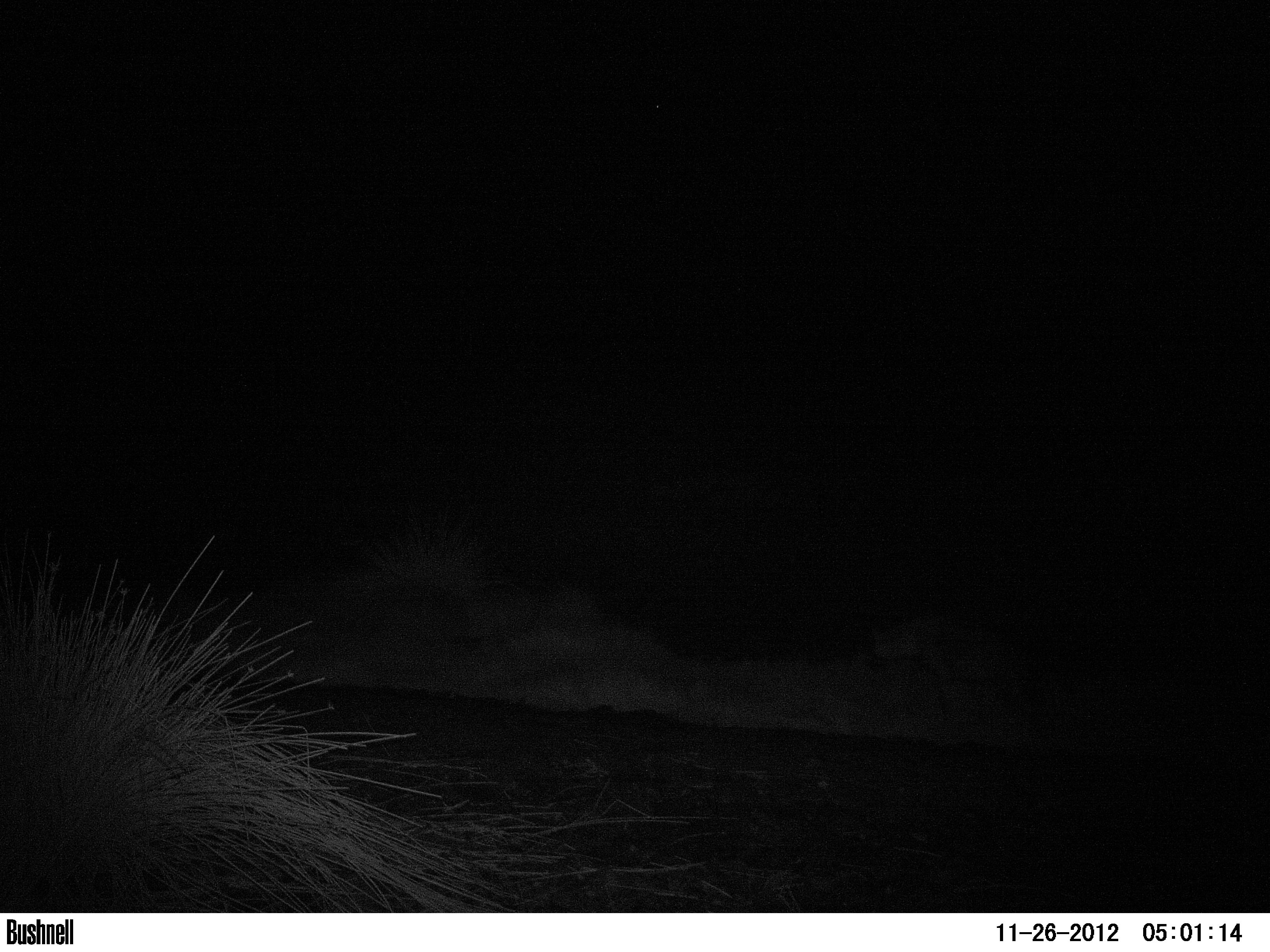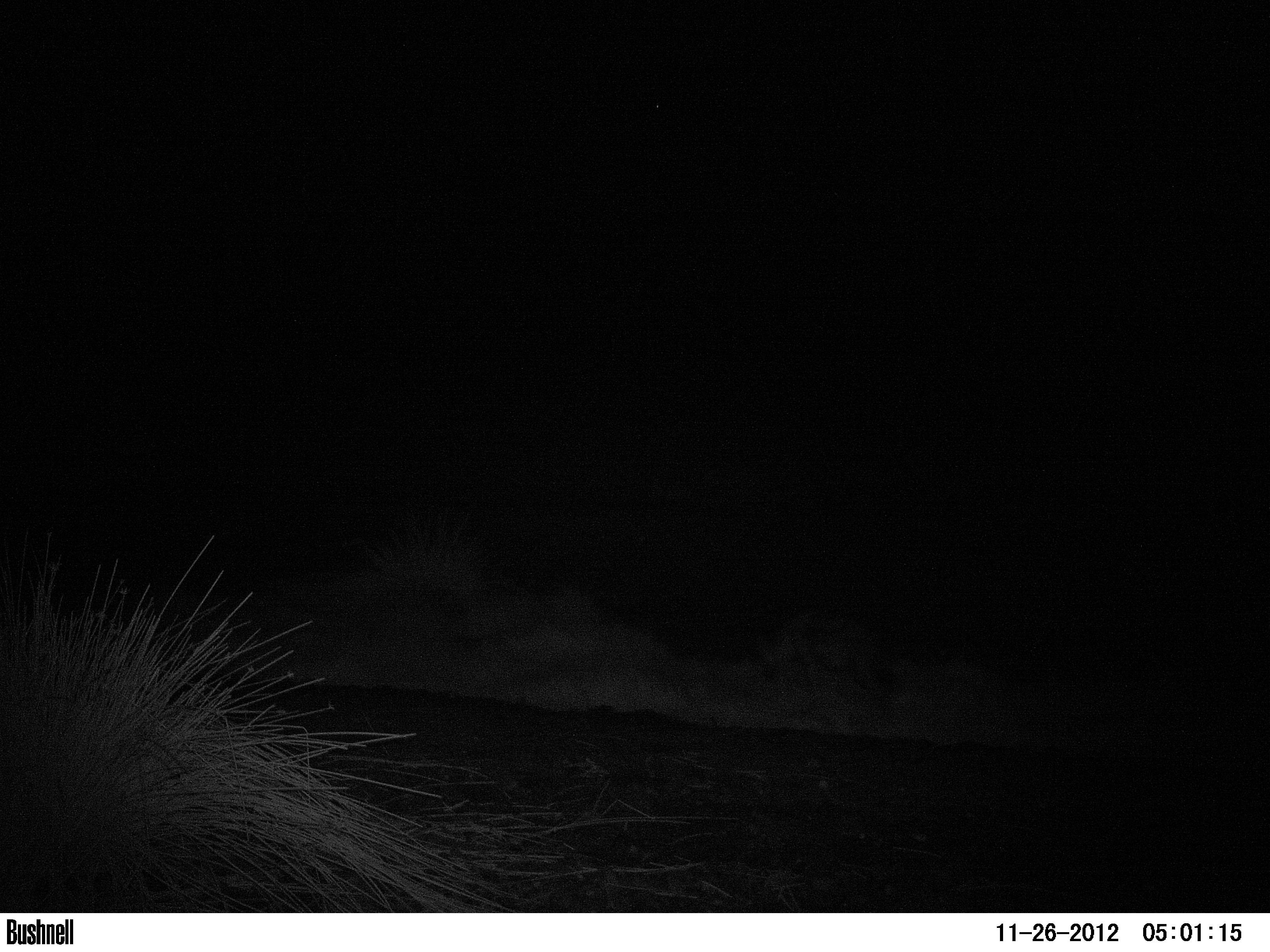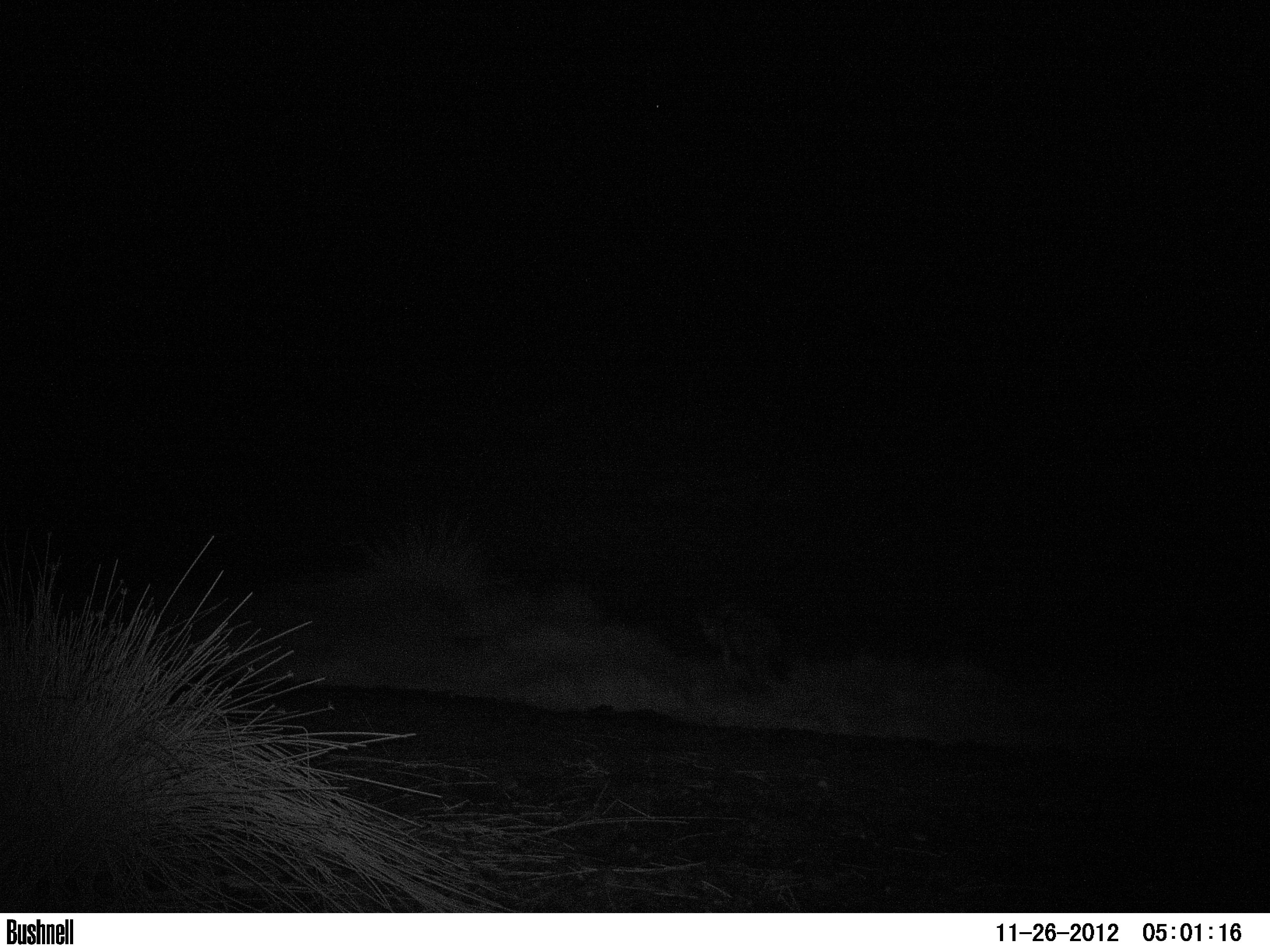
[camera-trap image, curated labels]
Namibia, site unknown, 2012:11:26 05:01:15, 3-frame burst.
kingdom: Animalia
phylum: Chordata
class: Mammalia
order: Carnivora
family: Hyaenidae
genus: Crocuta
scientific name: Crocuta crocuta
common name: spotted hyena